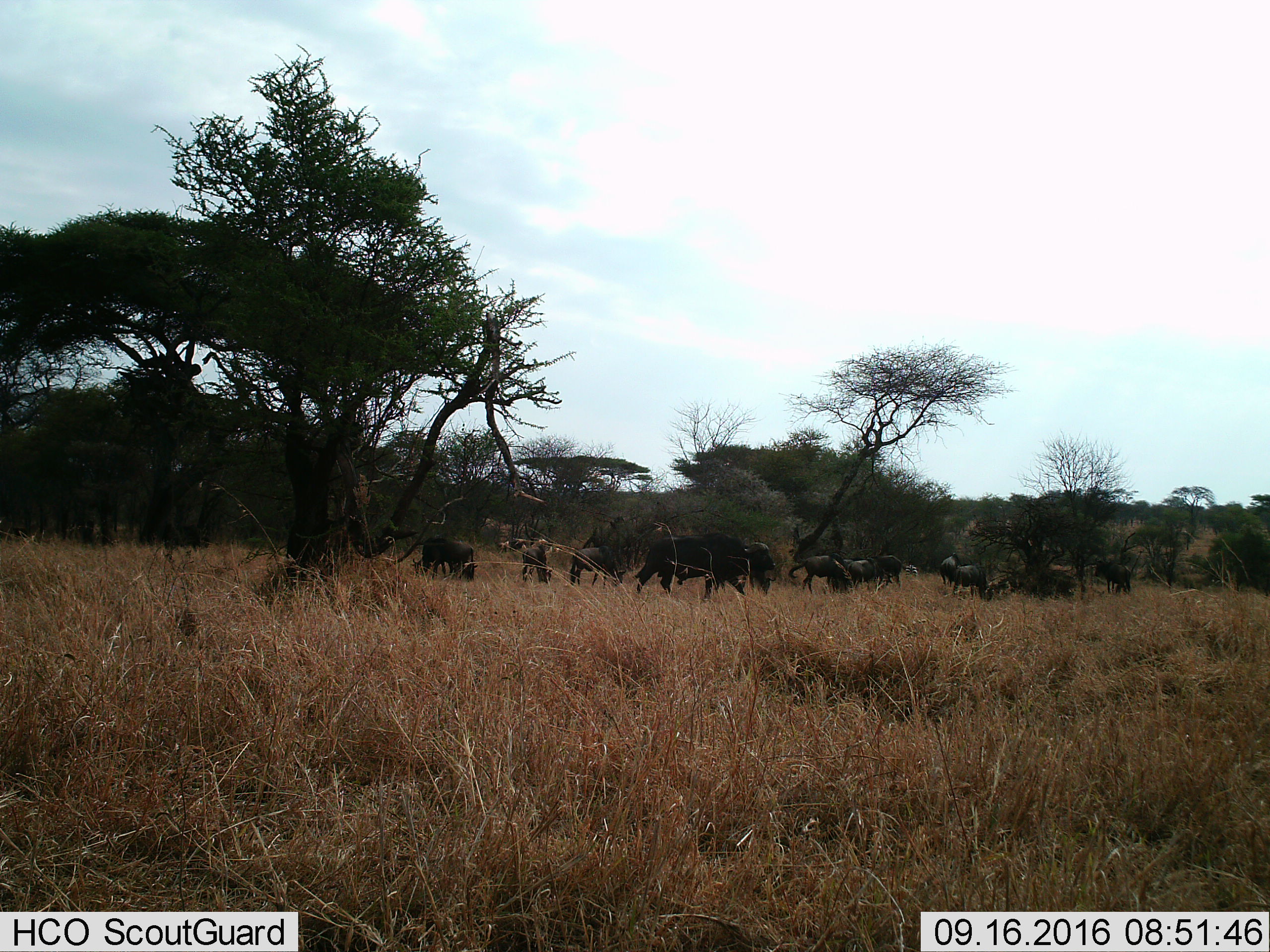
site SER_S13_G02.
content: unidentified animal